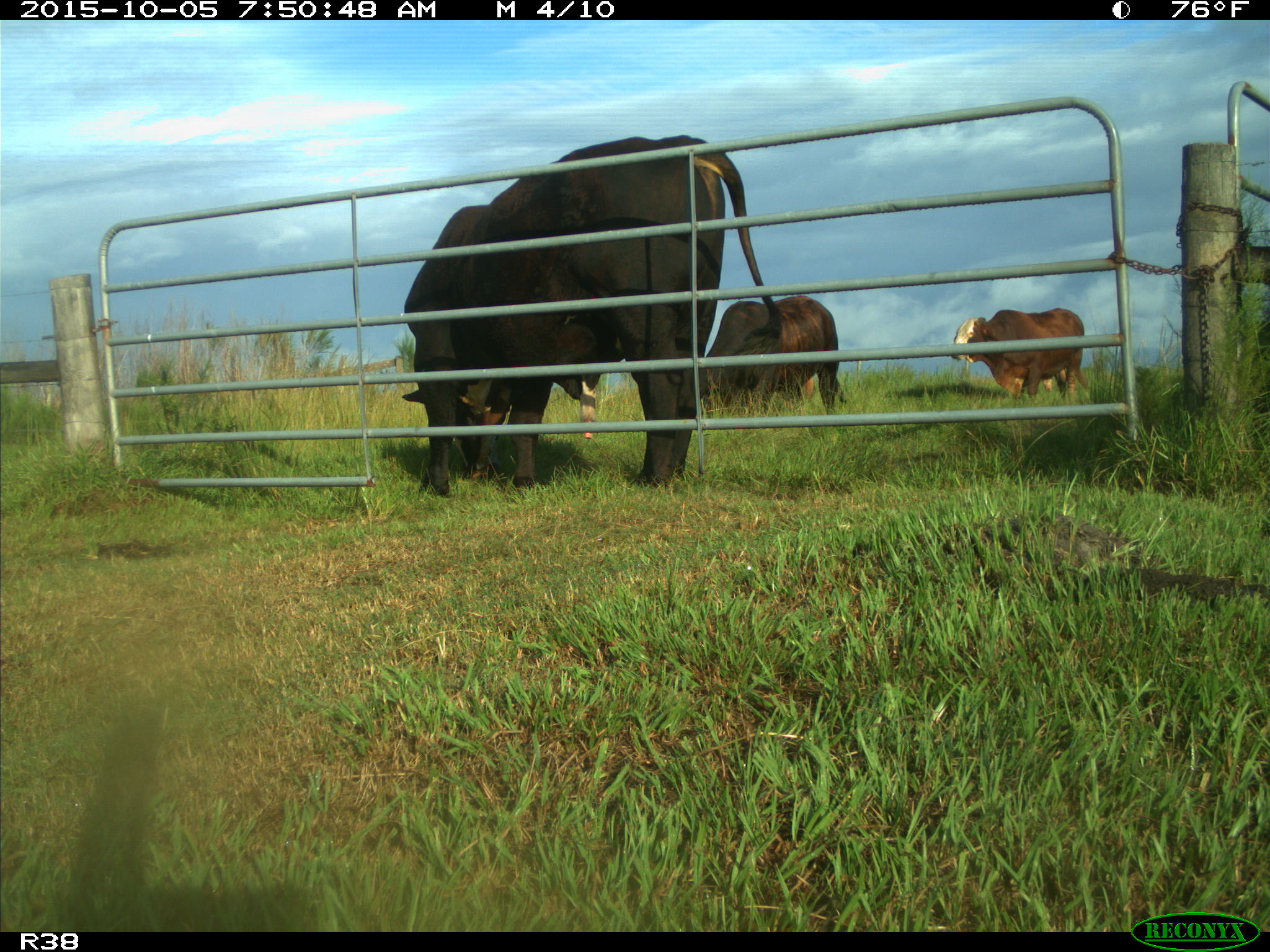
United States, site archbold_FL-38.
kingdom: Animalia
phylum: Chordata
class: Mammalia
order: Artiodactyla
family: Bovidae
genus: Bos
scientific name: Bos taurus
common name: domestic cow